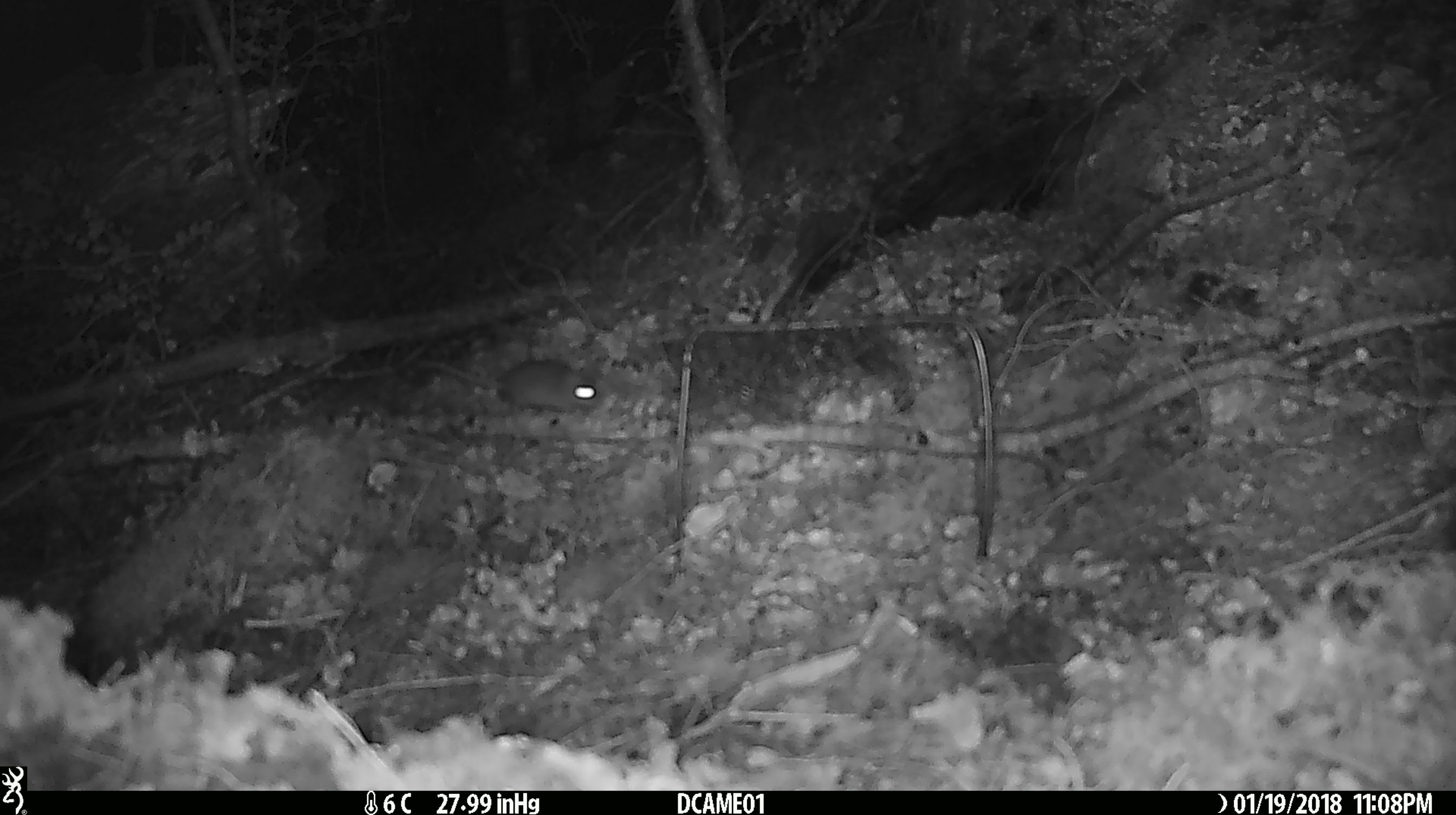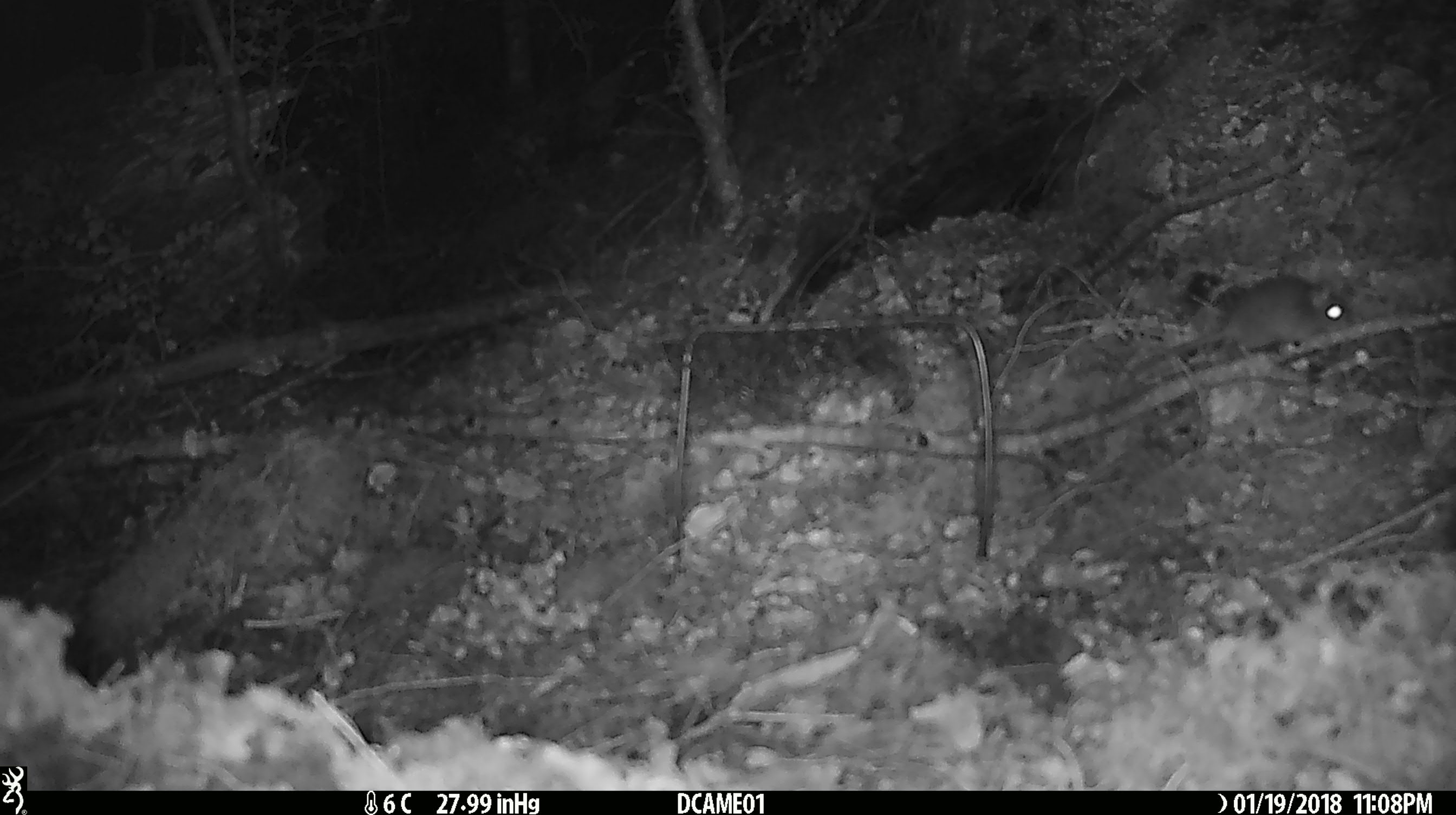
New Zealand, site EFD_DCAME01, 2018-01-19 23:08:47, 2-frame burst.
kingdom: Animalia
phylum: Chordata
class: Mammalia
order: Rodentia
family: Muridae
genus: Mus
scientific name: Mus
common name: mouse